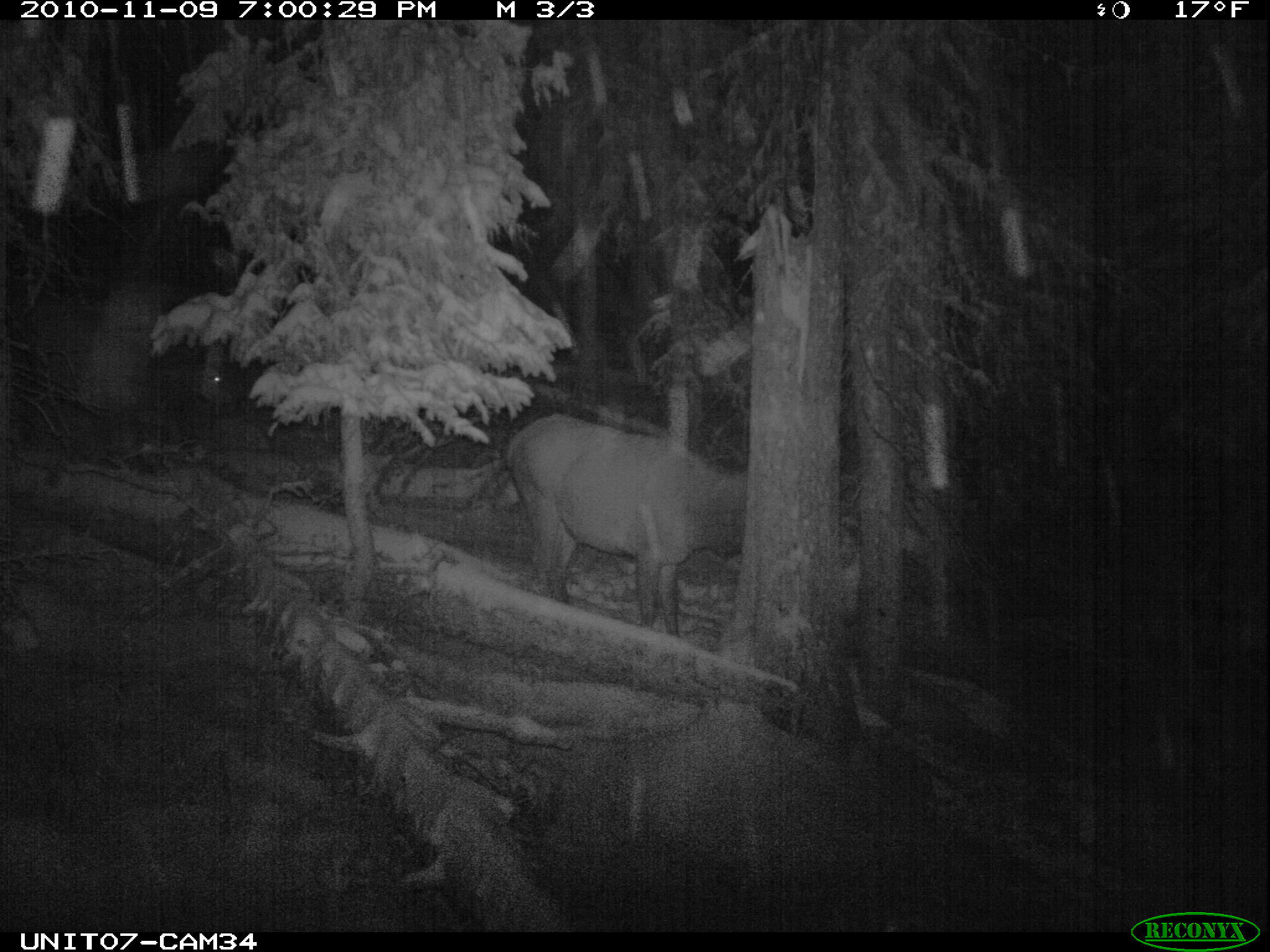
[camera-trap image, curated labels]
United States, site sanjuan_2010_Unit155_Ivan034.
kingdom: Animalia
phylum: Chordata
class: Mammalia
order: Artiodactyla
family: Cervidae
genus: Cervus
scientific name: Cervus elaphus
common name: red deer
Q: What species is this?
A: Cervus elaphus (red deer).